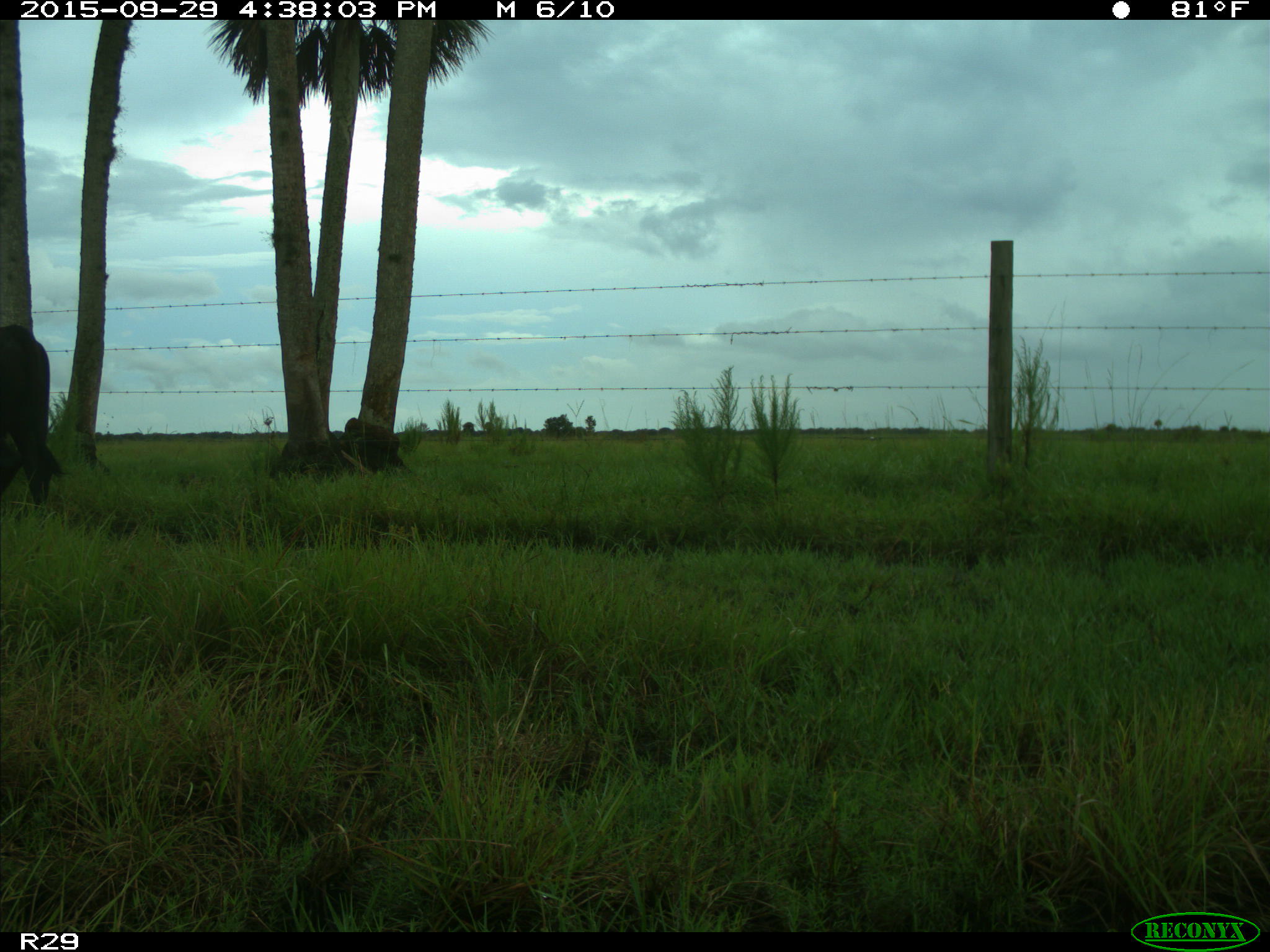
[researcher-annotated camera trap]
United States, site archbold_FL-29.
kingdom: Animalia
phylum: Chordata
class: Mammalia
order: Artiodactyla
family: Bovidae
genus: Bos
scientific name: Bos taurus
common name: domestic cow